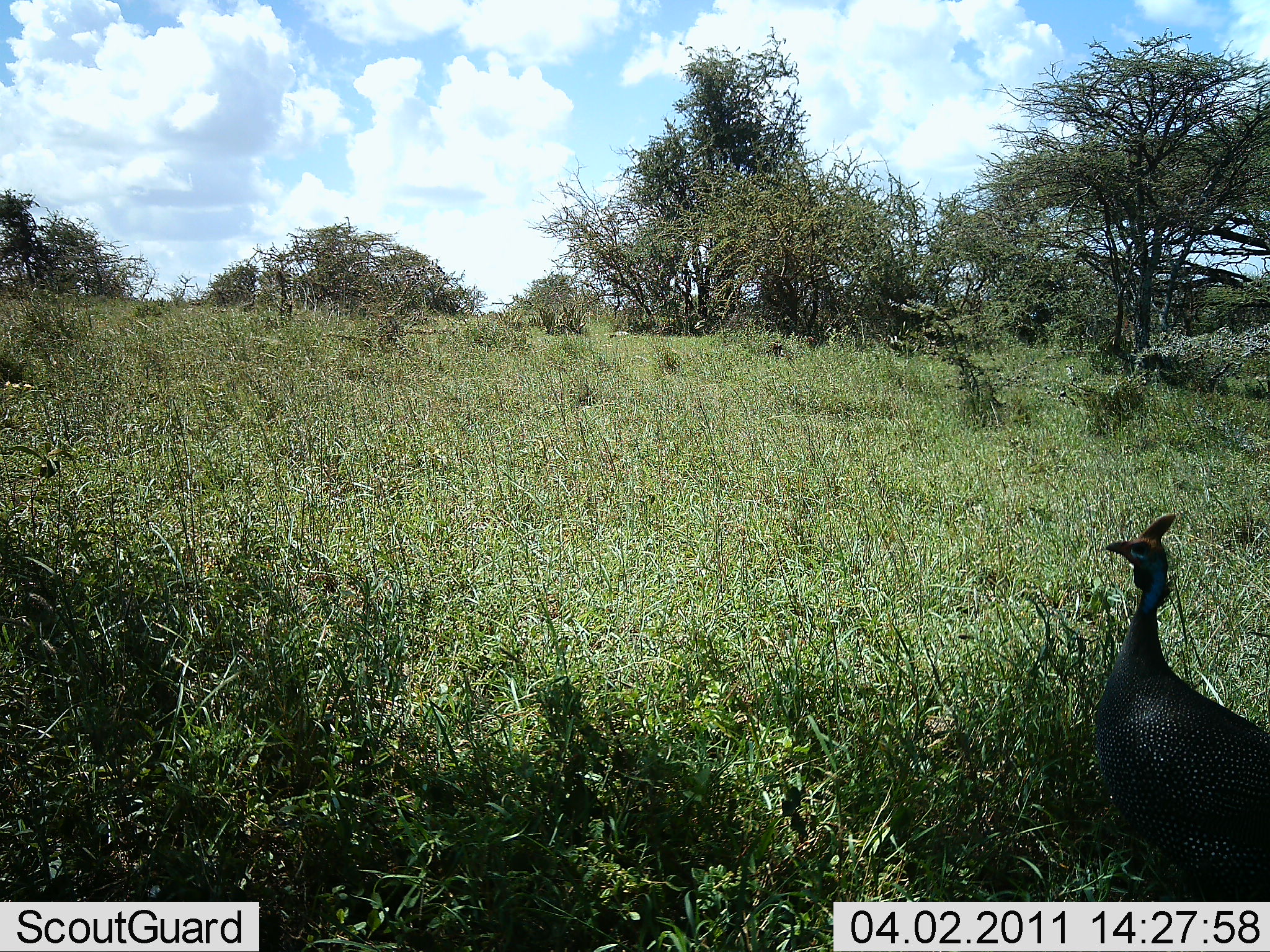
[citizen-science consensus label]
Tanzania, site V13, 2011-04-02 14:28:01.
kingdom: Animalia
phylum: Chordata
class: Aves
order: Galliformes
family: Numididae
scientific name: Numididae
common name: guinea fowl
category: guineafowl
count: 1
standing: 90%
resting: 0%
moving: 10%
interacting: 0%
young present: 0%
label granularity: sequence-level